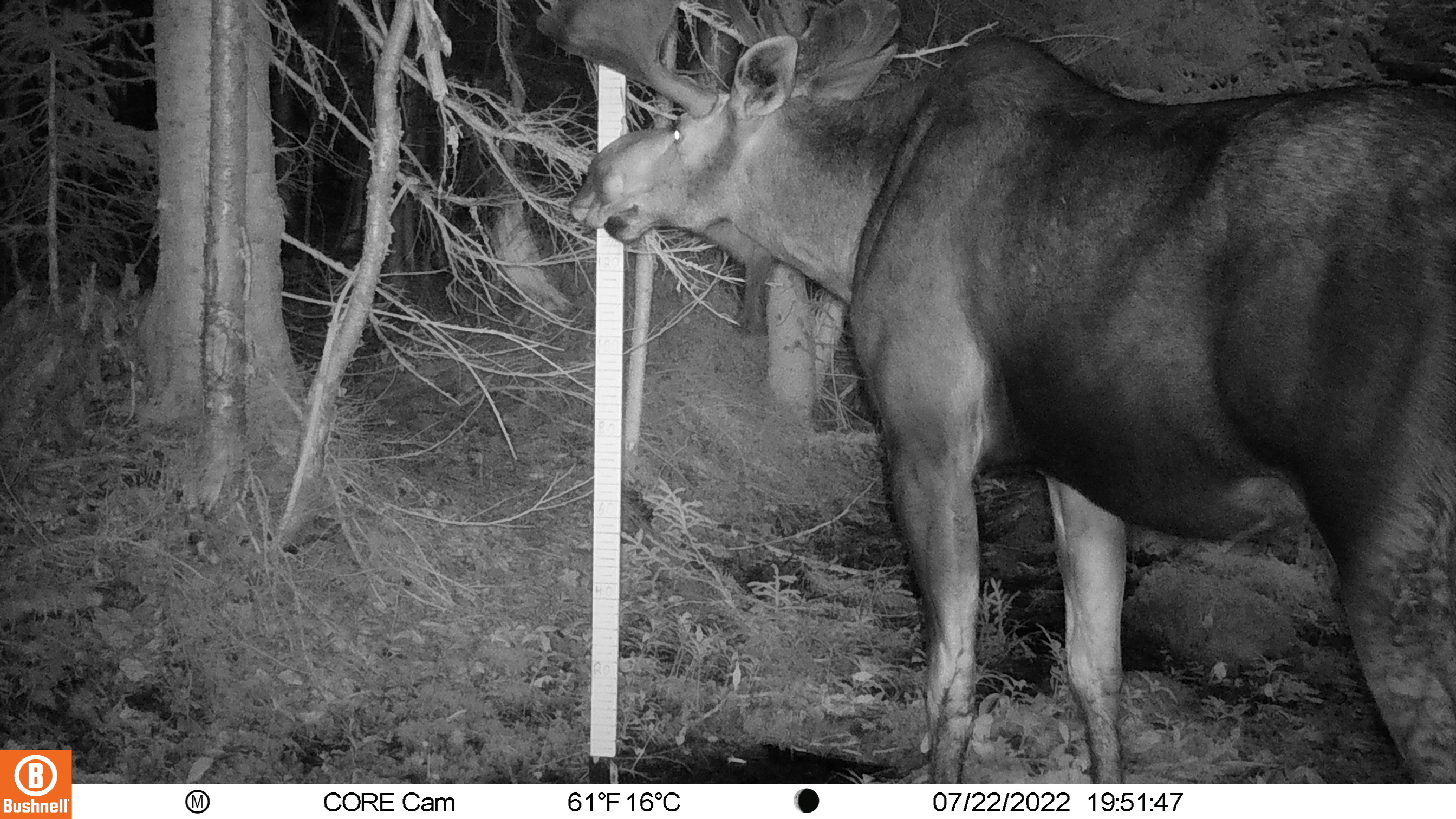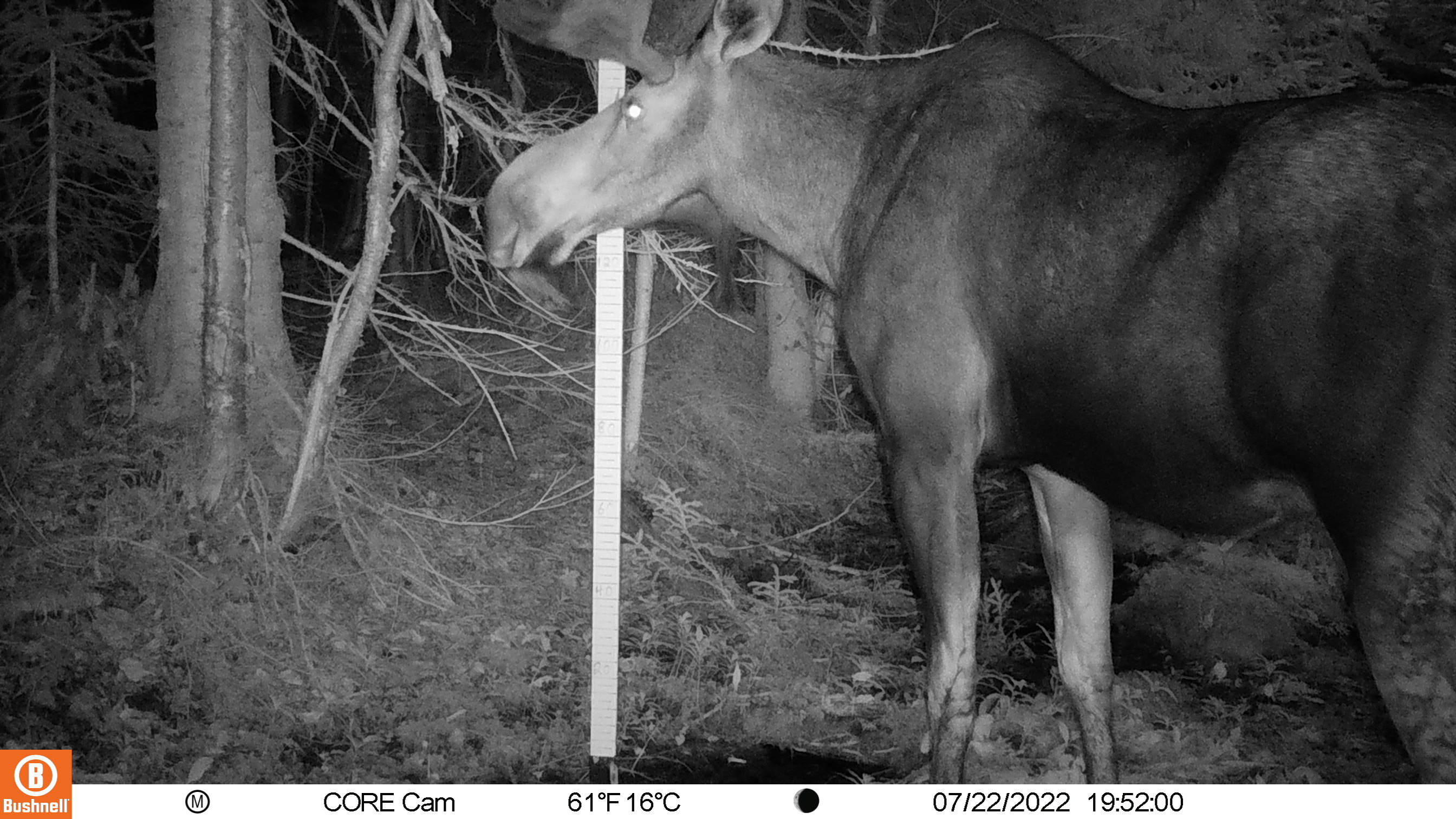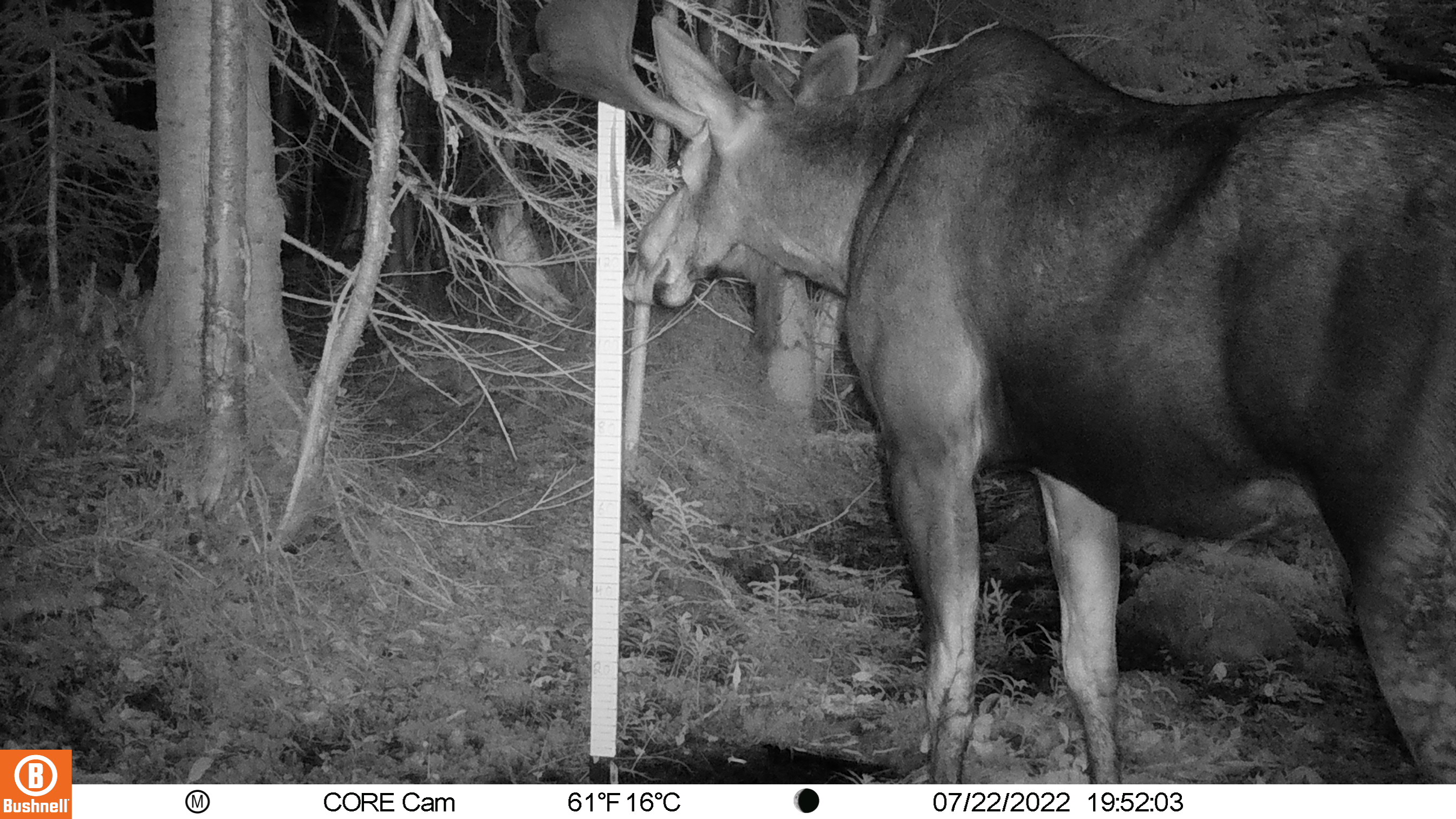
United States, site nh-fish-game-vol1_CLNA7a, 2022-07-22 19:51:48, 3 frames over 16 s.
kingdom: Animalia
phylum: Chordata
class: Mammalia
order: Artiodactyla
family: Cervidae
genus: Alces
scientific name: Alces alces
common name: moose